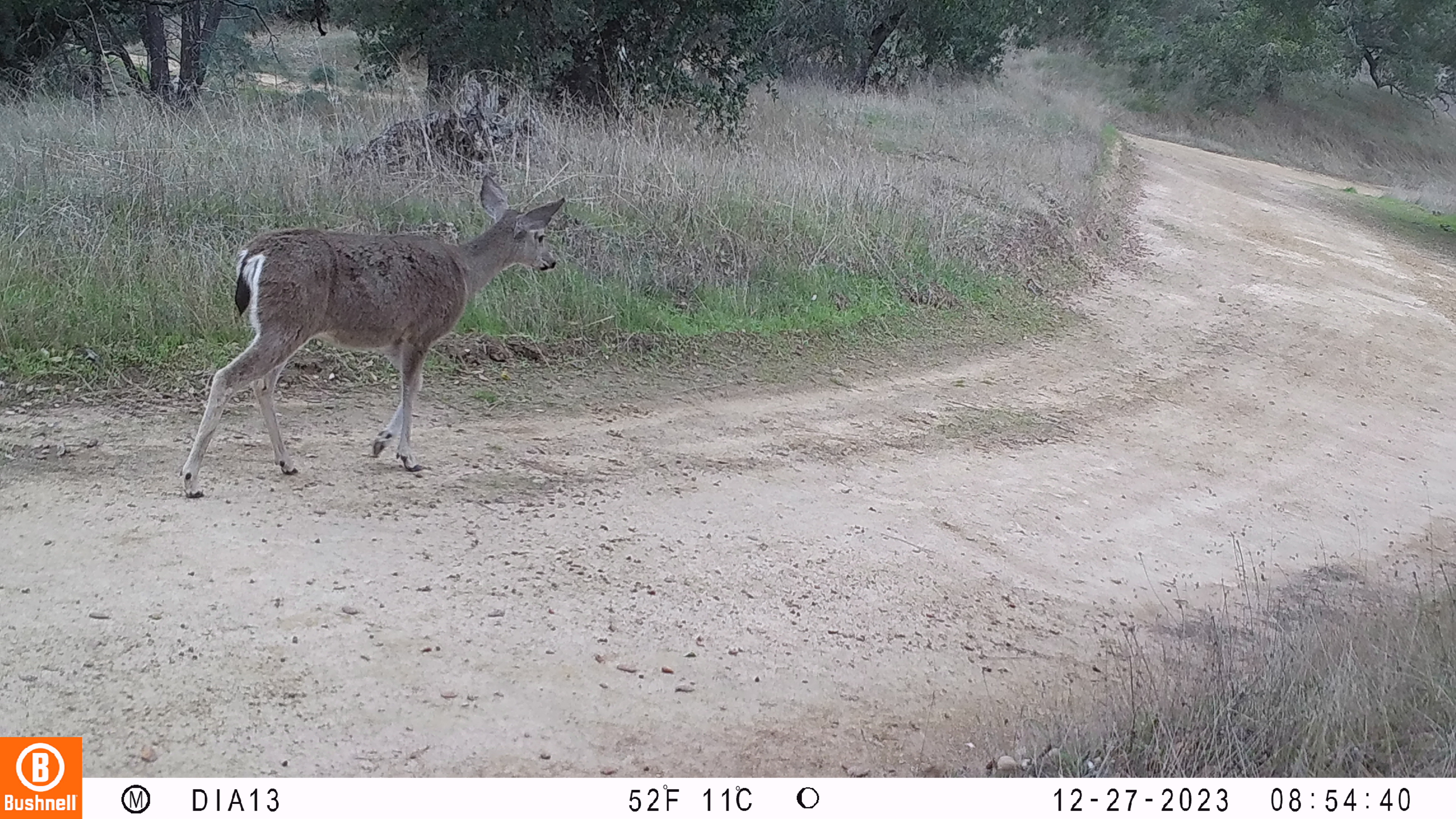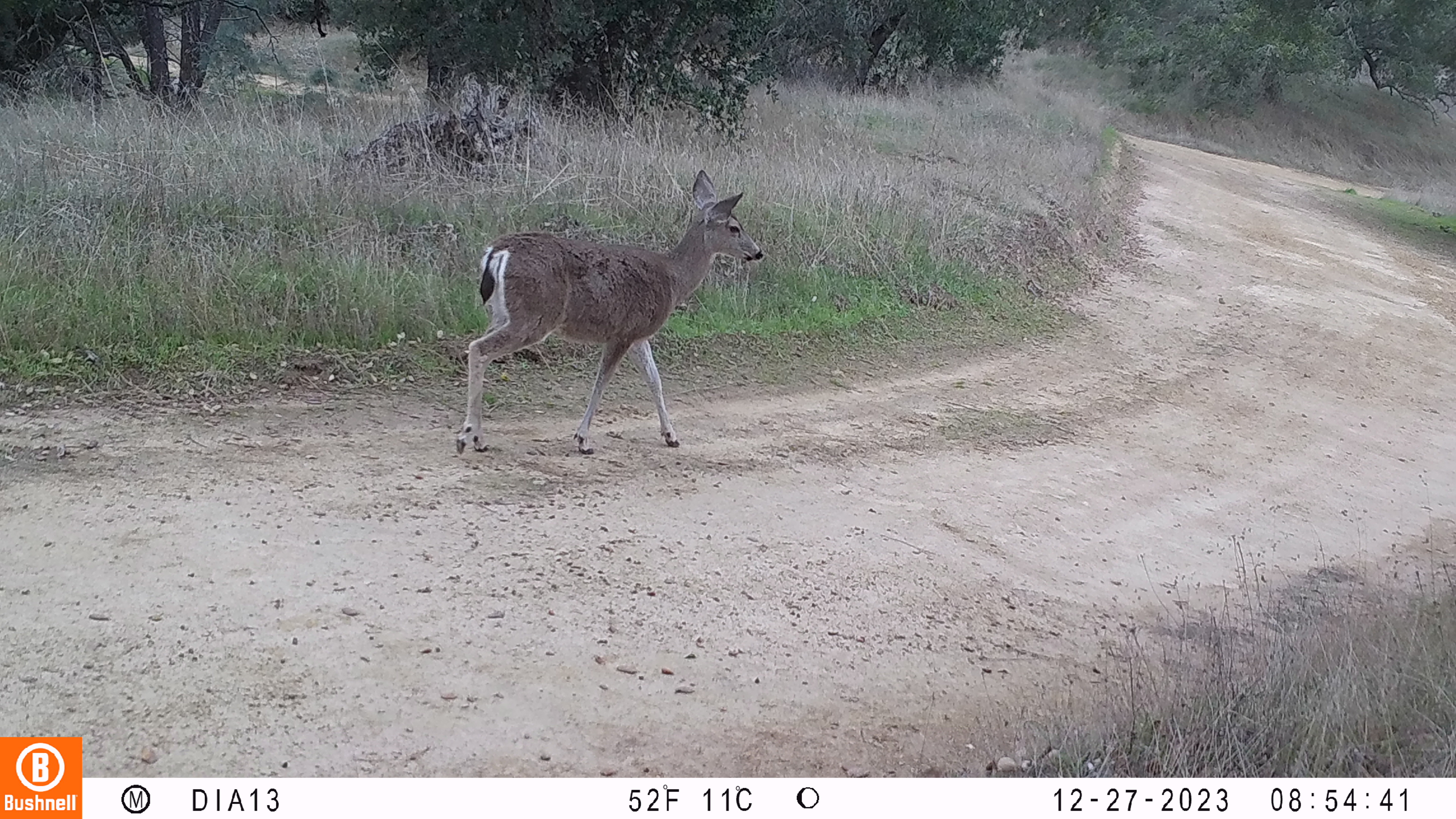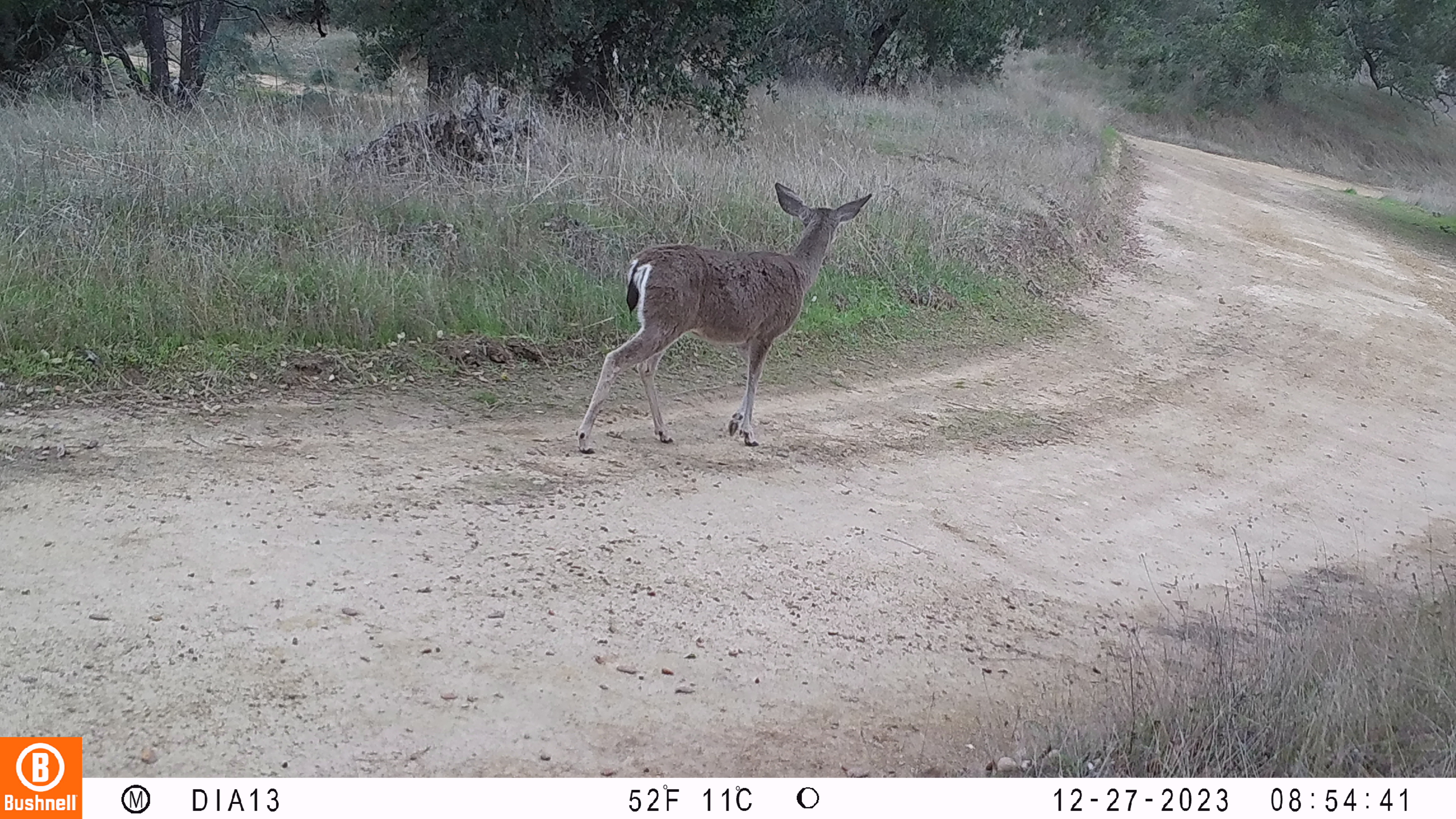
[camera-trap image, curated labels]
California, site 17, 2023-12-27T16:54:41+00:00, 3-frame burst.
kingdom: Animalia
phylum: Chordata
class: Mammalia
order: Artiodactyla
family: Cervidae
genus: Odocoileus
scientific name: Odocoileus hemionus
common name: mule deer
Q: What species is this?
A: Mule deer (Odocoileus hemionus).